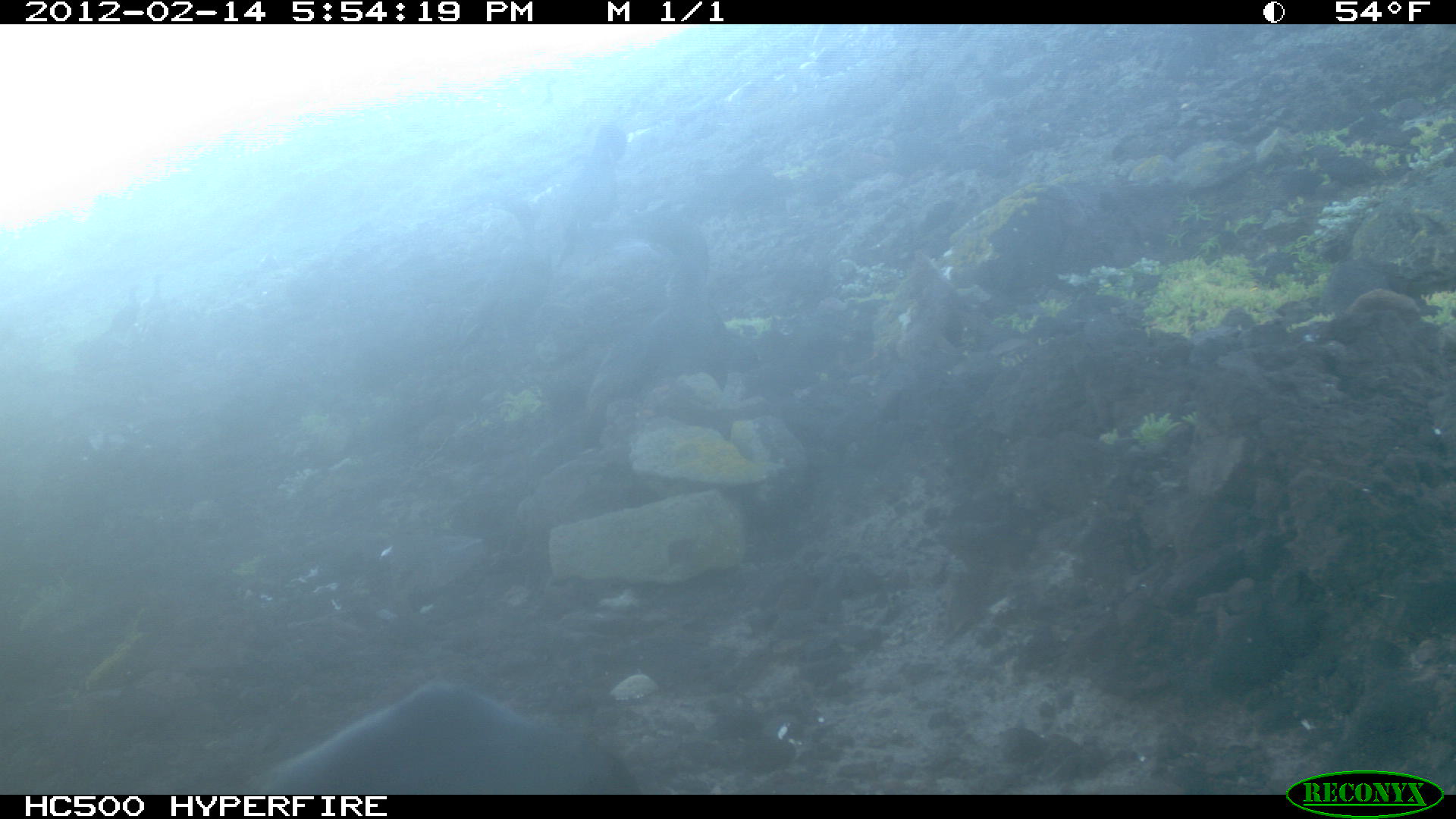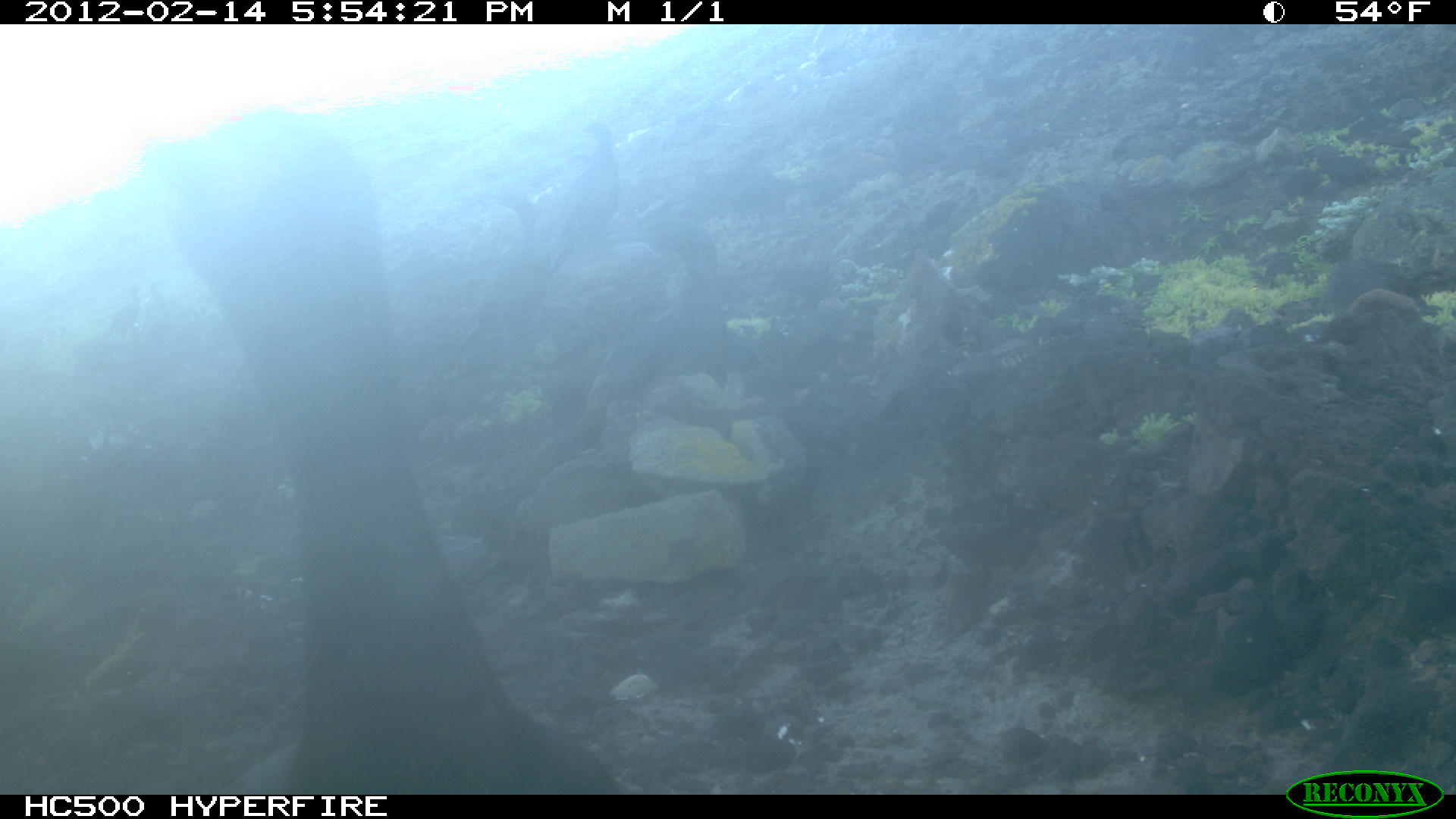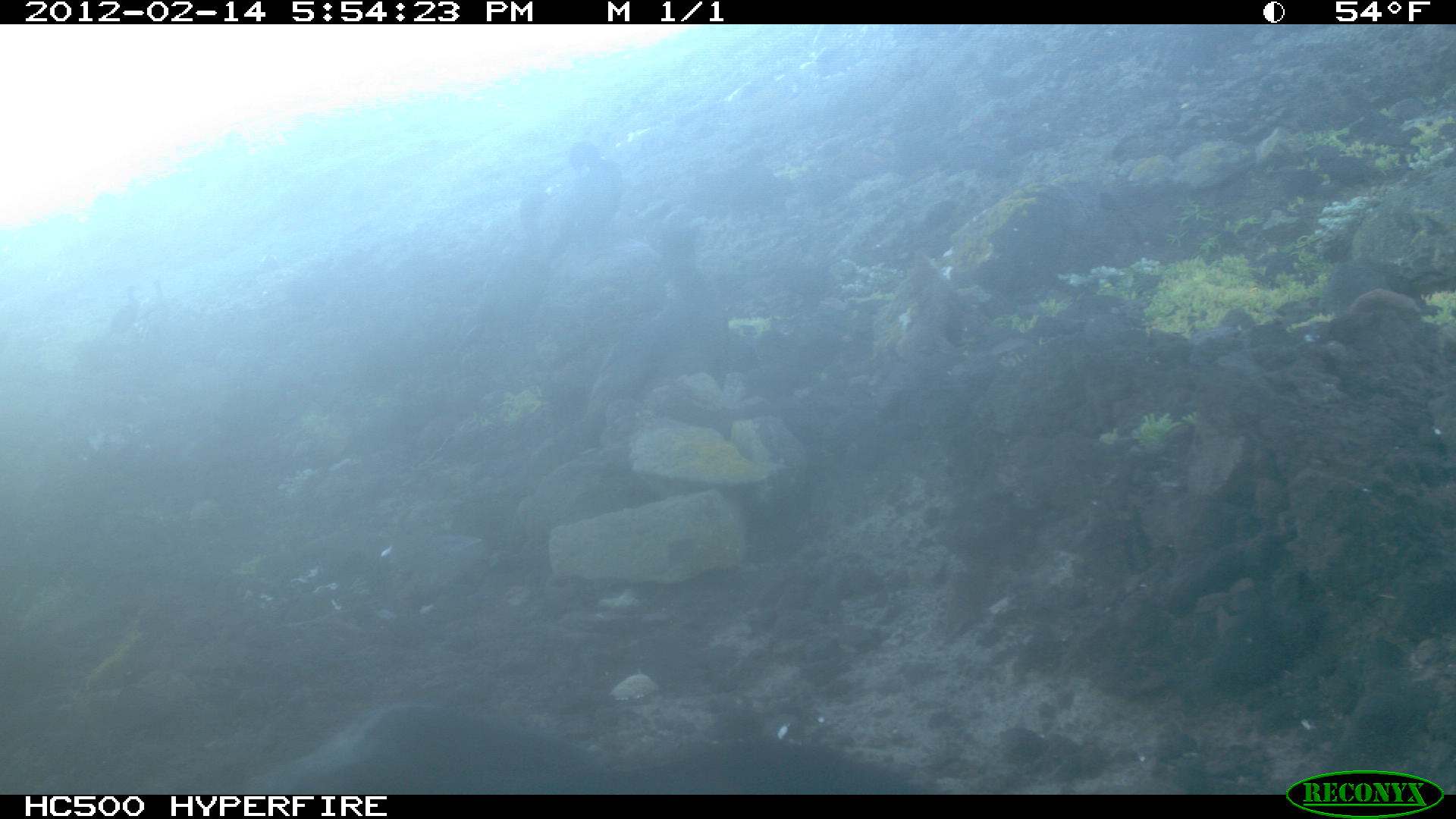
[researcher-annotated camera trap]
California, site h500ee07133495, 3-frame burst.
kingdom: Animalia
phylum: Chordata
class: Aves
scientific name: Aves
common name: bird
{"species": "bird (Aves)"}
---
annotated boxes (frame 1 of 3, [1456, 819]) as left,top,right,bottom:
bird: 246,681,642,802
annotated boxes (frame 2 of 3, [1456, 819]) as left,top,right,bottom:
bird: 141,111,626,788; 550,119,617,267; 111,286,139,328; 141,280,164,330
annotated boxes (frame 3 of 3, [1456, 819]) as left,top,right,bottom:
bird: 582,218,727,418; 457,188,552,353; 551,139,625,255; 103,284,139,341; 145,278,166,303